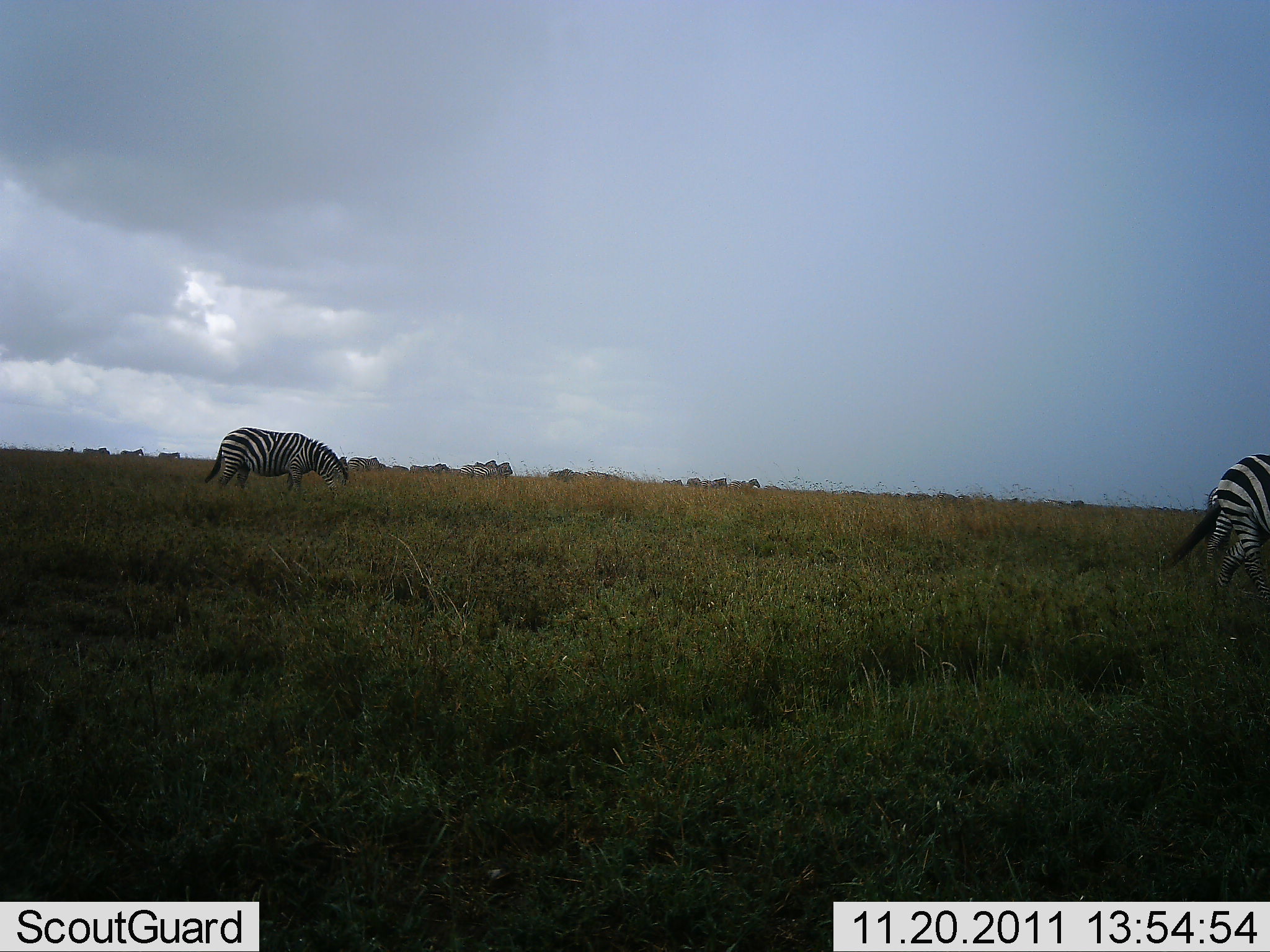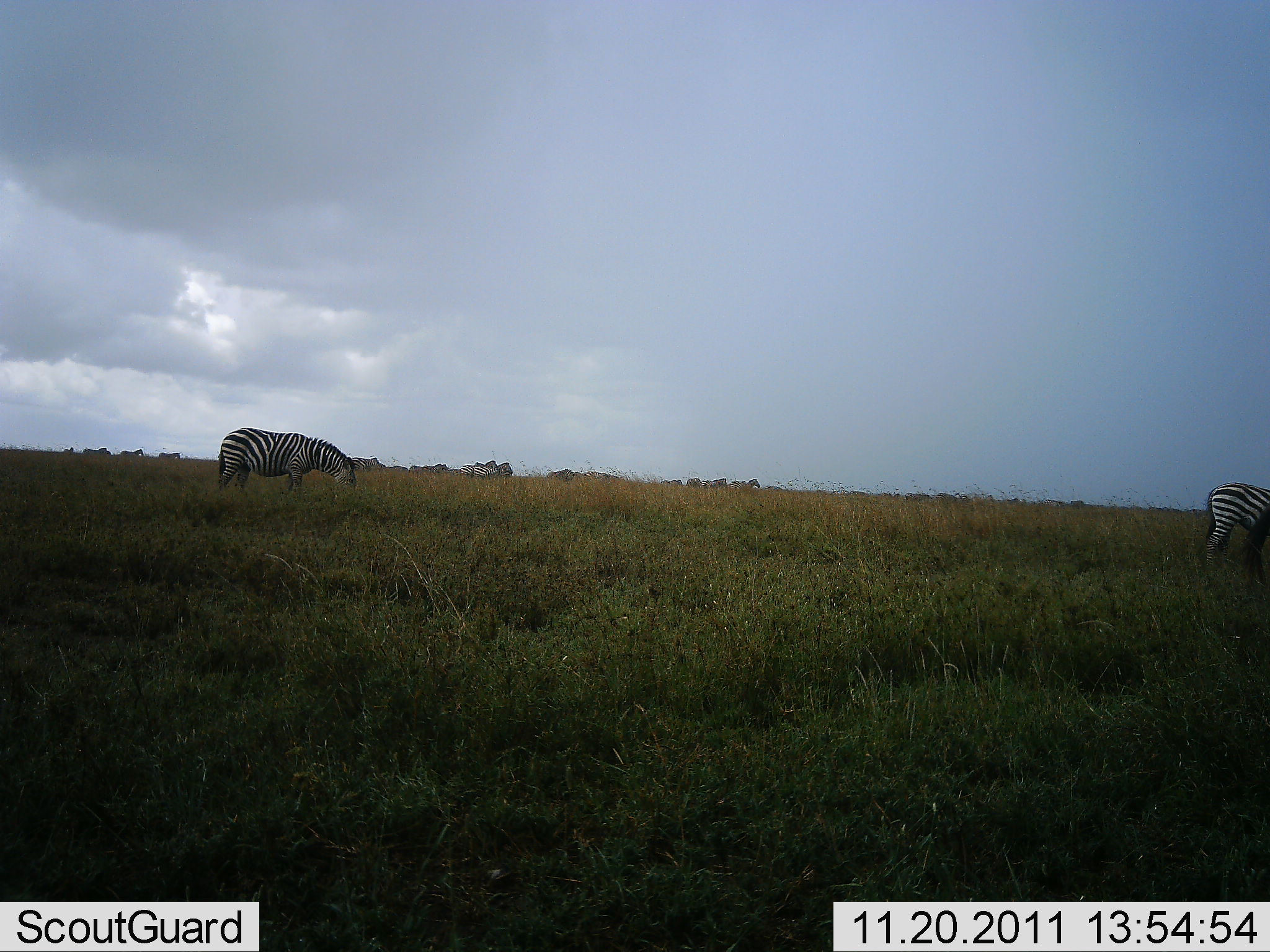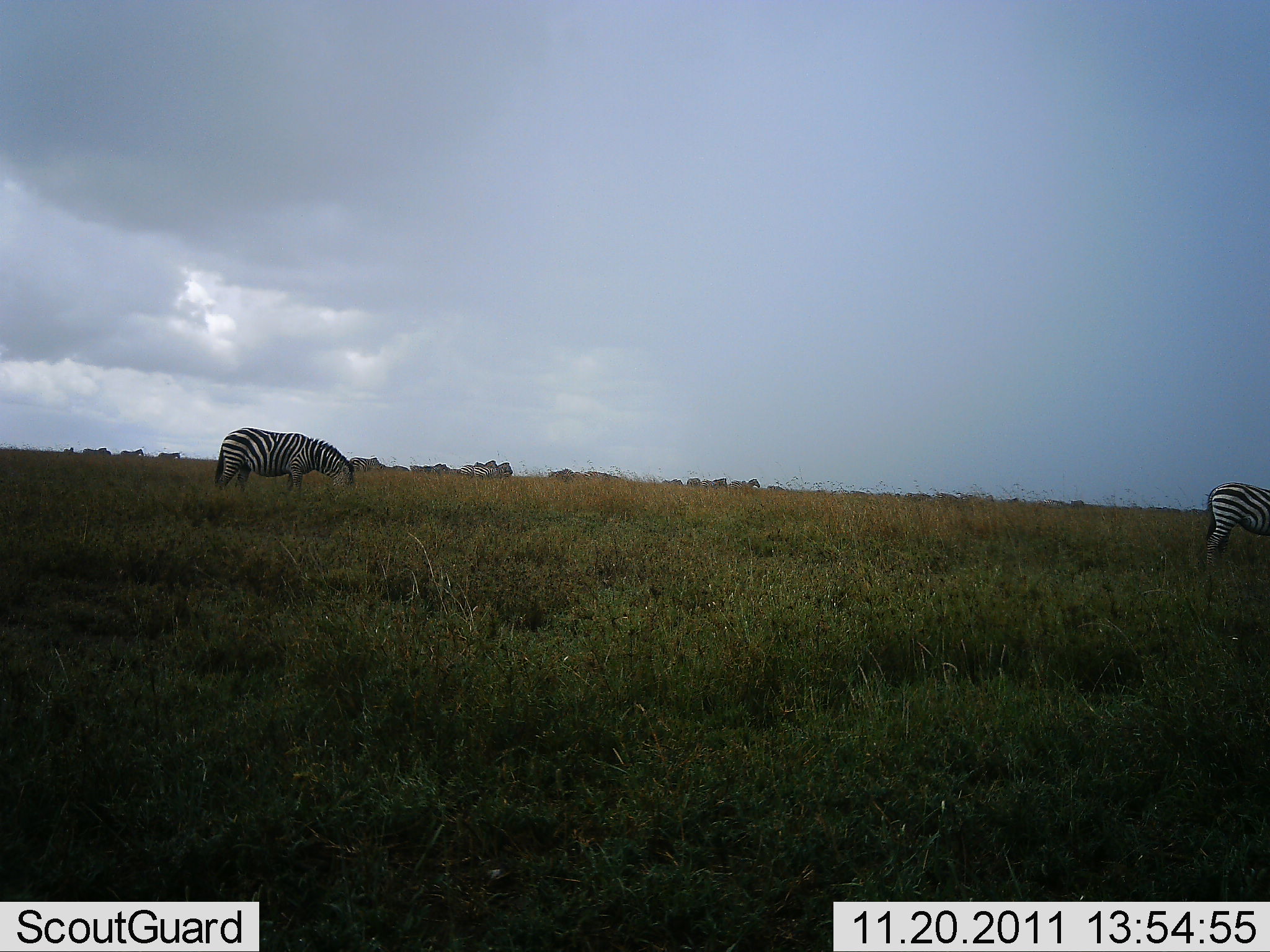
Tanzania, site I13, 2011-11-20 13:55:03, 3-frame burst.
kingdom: Animalia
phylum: Chordata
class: Mammalia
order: Perissodactyla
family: Equidae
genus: Equus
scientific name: Equus quagga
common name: plains zebra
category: zebra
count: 3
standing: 58%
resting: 0%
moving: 58%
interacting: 0%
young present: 0%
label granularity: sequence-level